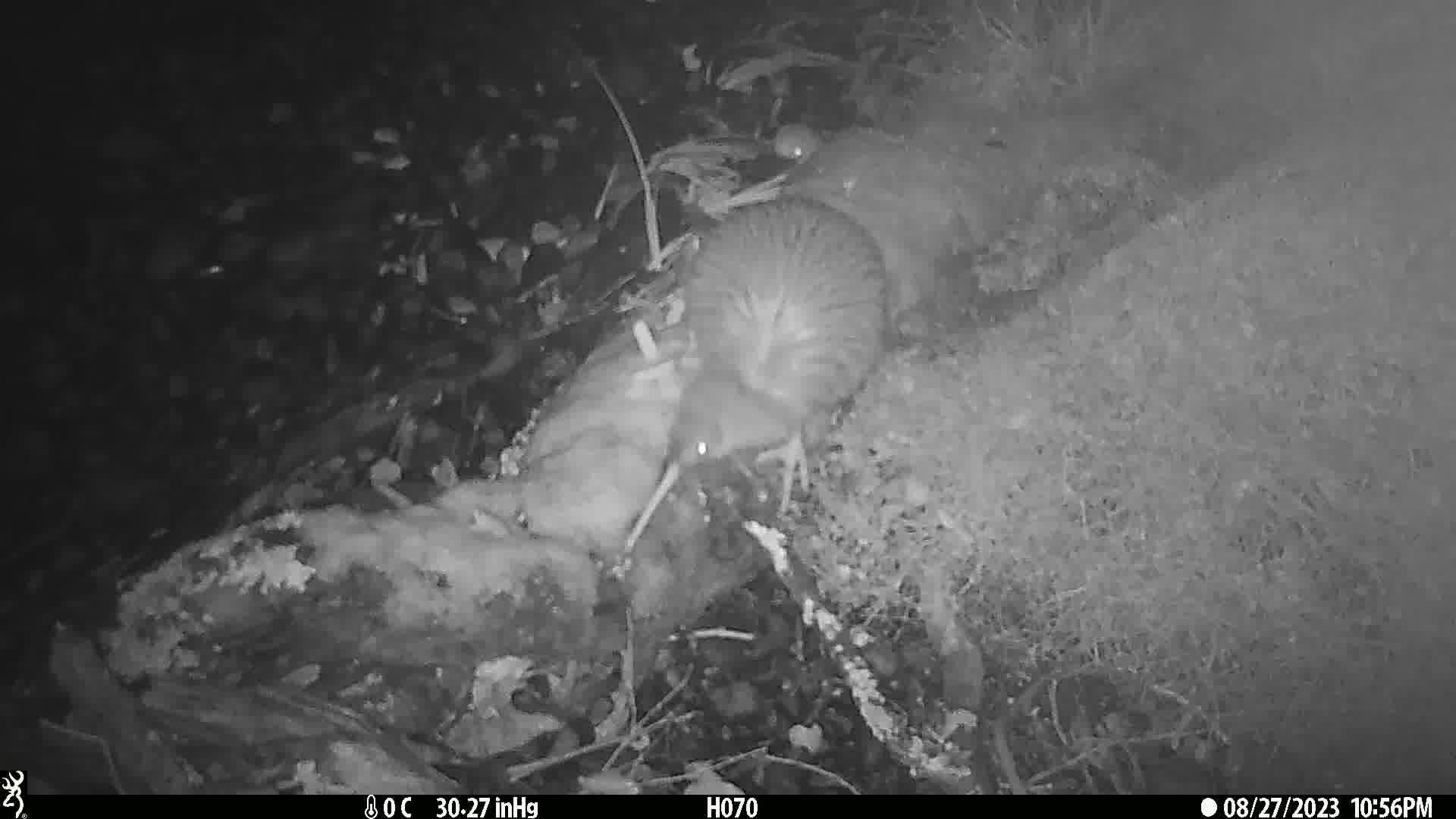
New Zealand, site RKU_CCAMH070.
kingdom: Animalia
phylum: Chordata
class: Aves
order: Apterygiformes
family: Apterygidae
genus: Apteryx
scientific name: Apteryx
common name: kiwi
Kiwi (Apteryx).